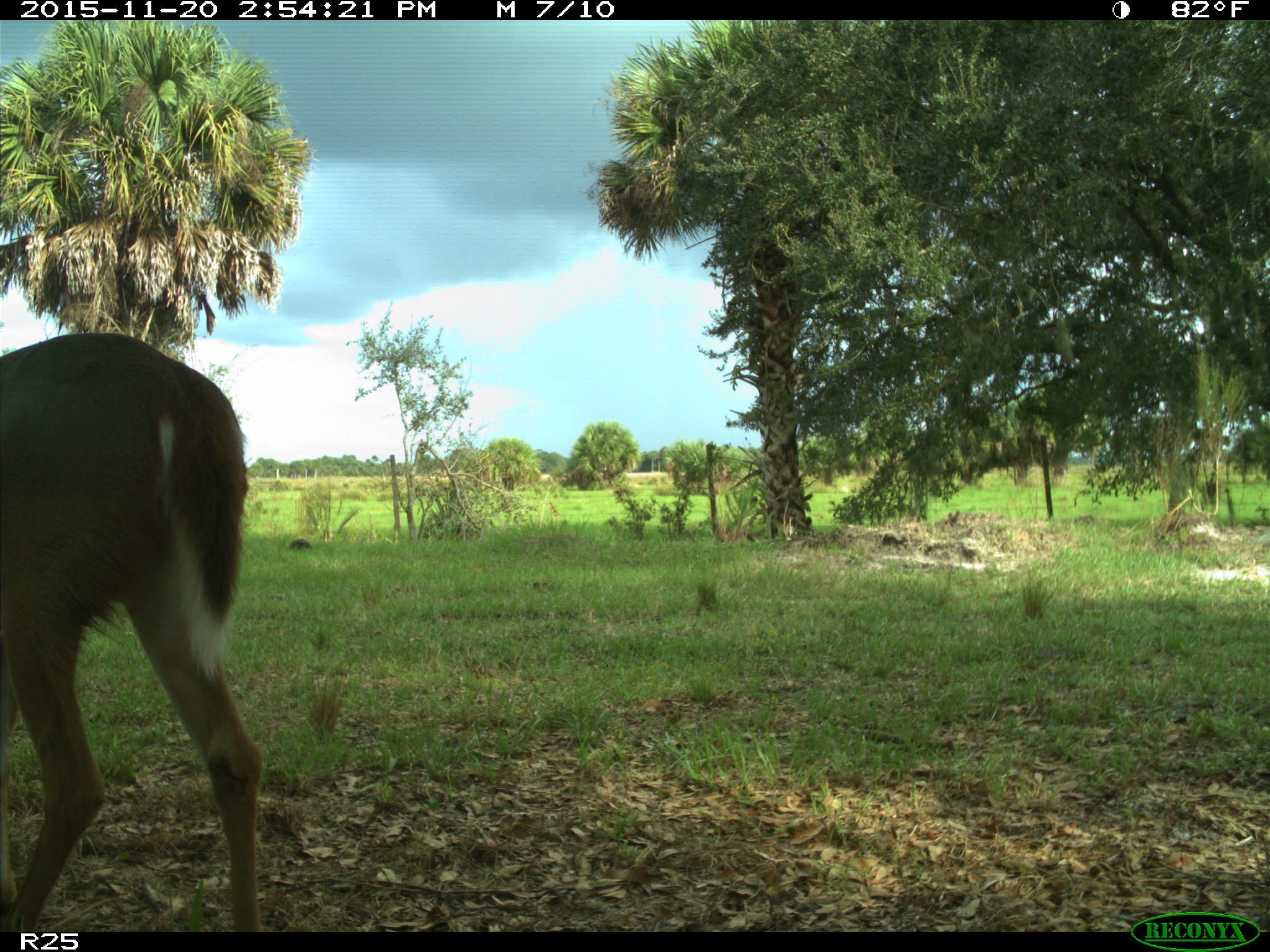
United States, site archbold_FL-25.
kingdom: Animalia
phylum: Chordata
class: Mammalia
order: Artiodactyla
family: Cervidae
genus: Odocoileus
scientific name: Odocoileus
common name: deer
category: unidentified deer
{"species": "unidentified deer (deer) (Odocoileus)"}